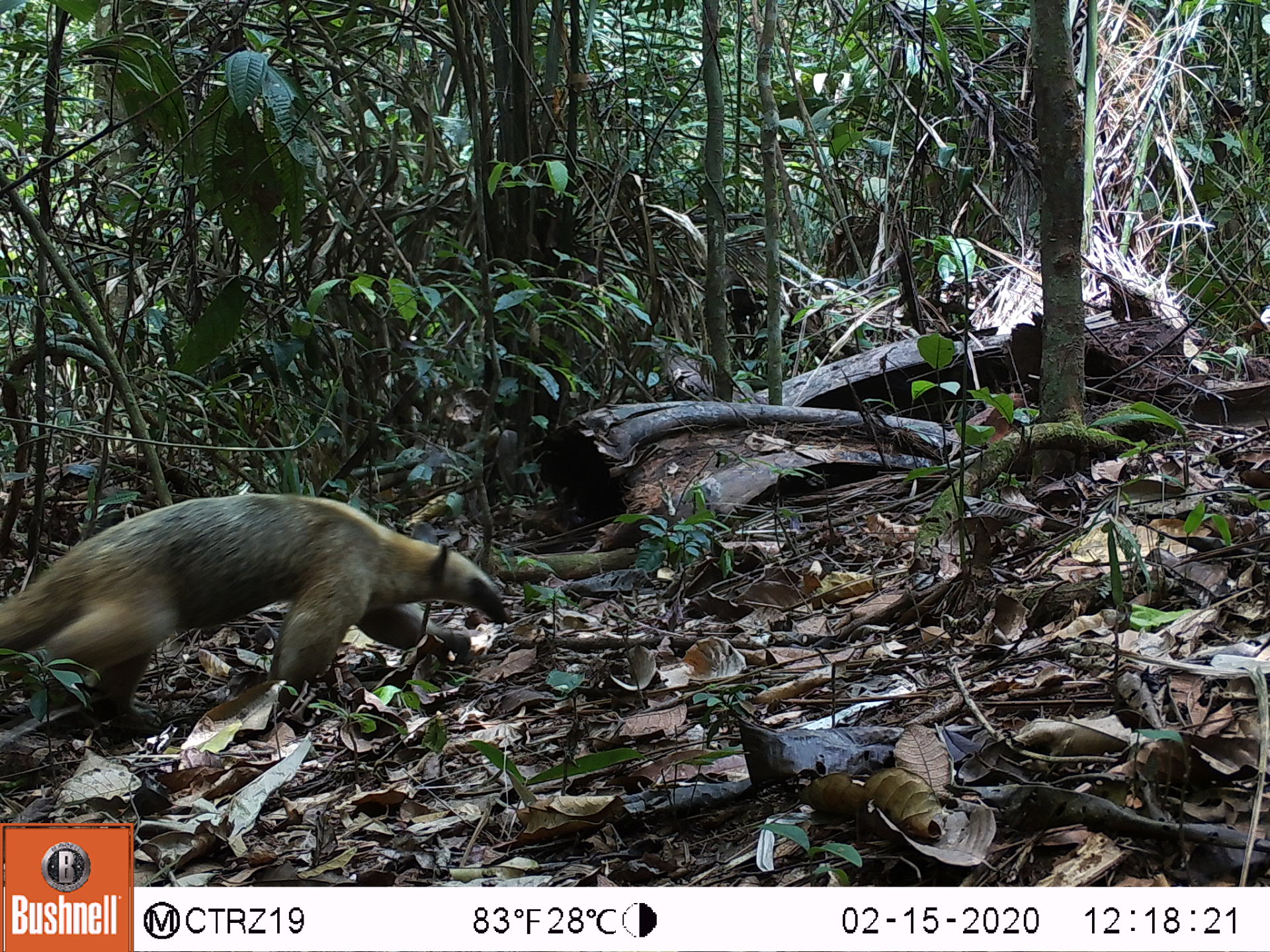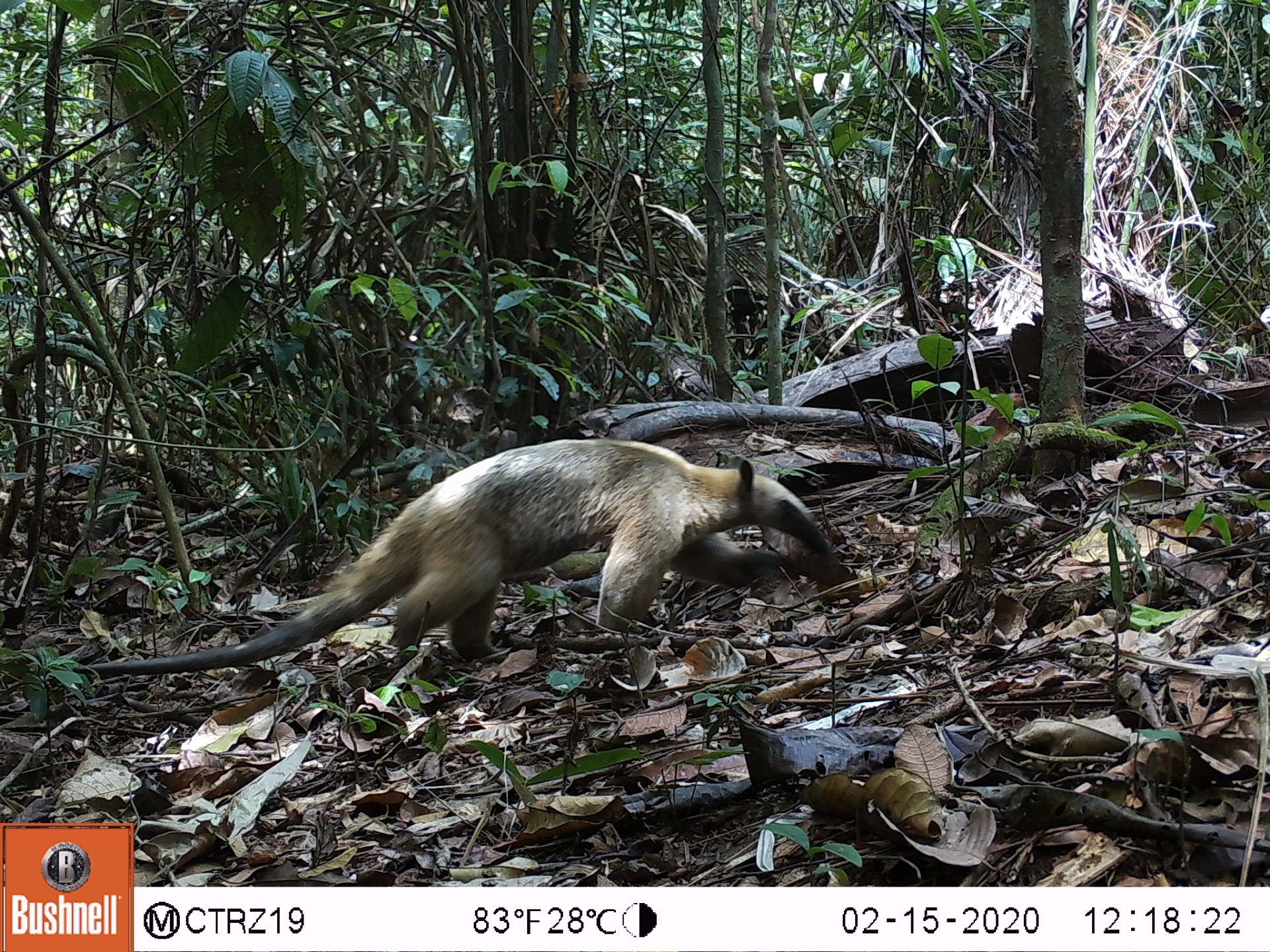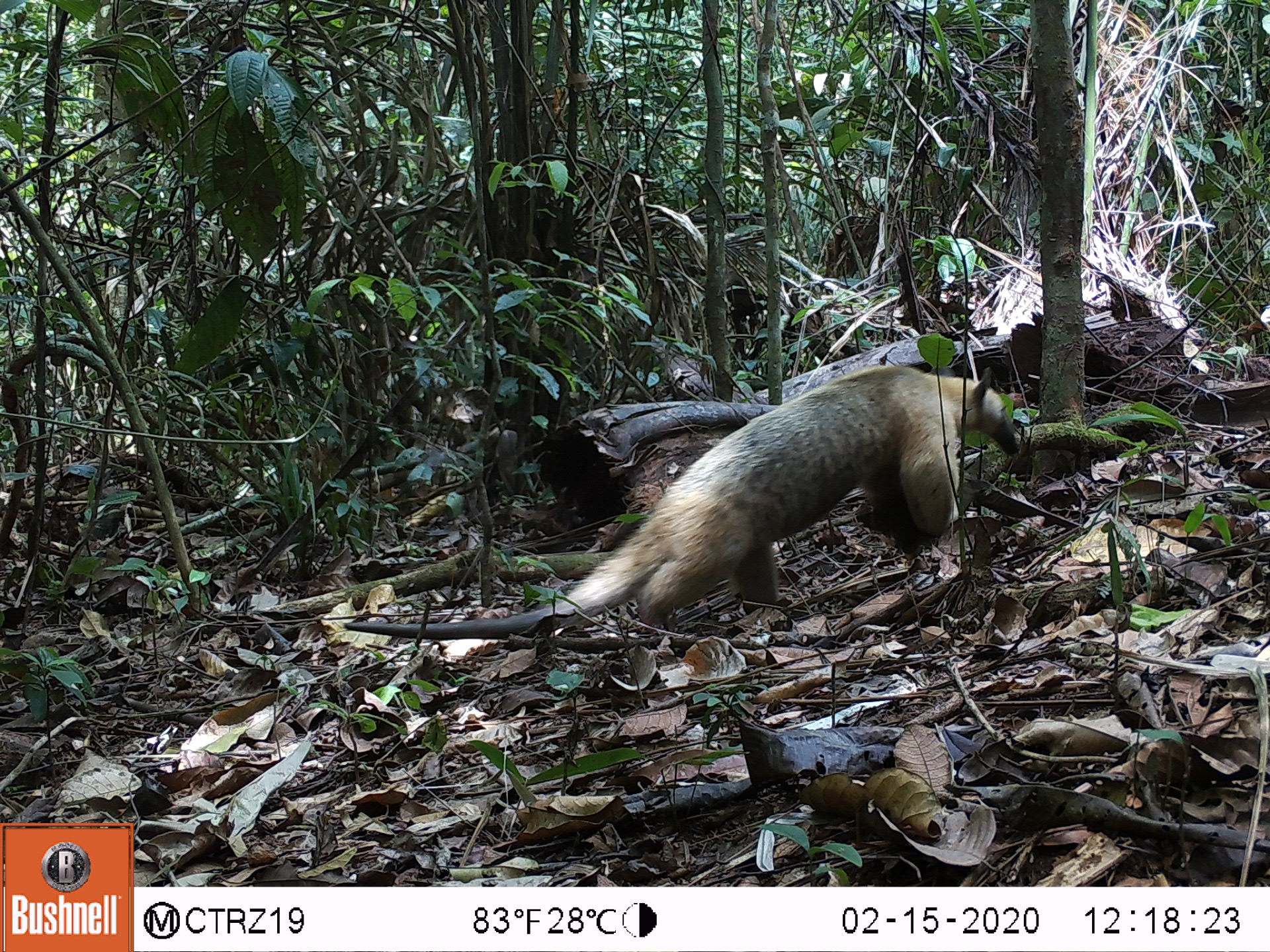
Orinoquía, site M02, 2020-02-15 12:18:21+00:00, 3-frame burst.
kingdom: Animalia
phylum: Chordata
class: Mammalia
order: Pilosa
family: Myrmecophagidae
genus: Tamandua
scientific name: Tamandua tetradactyla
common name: southern tamandua